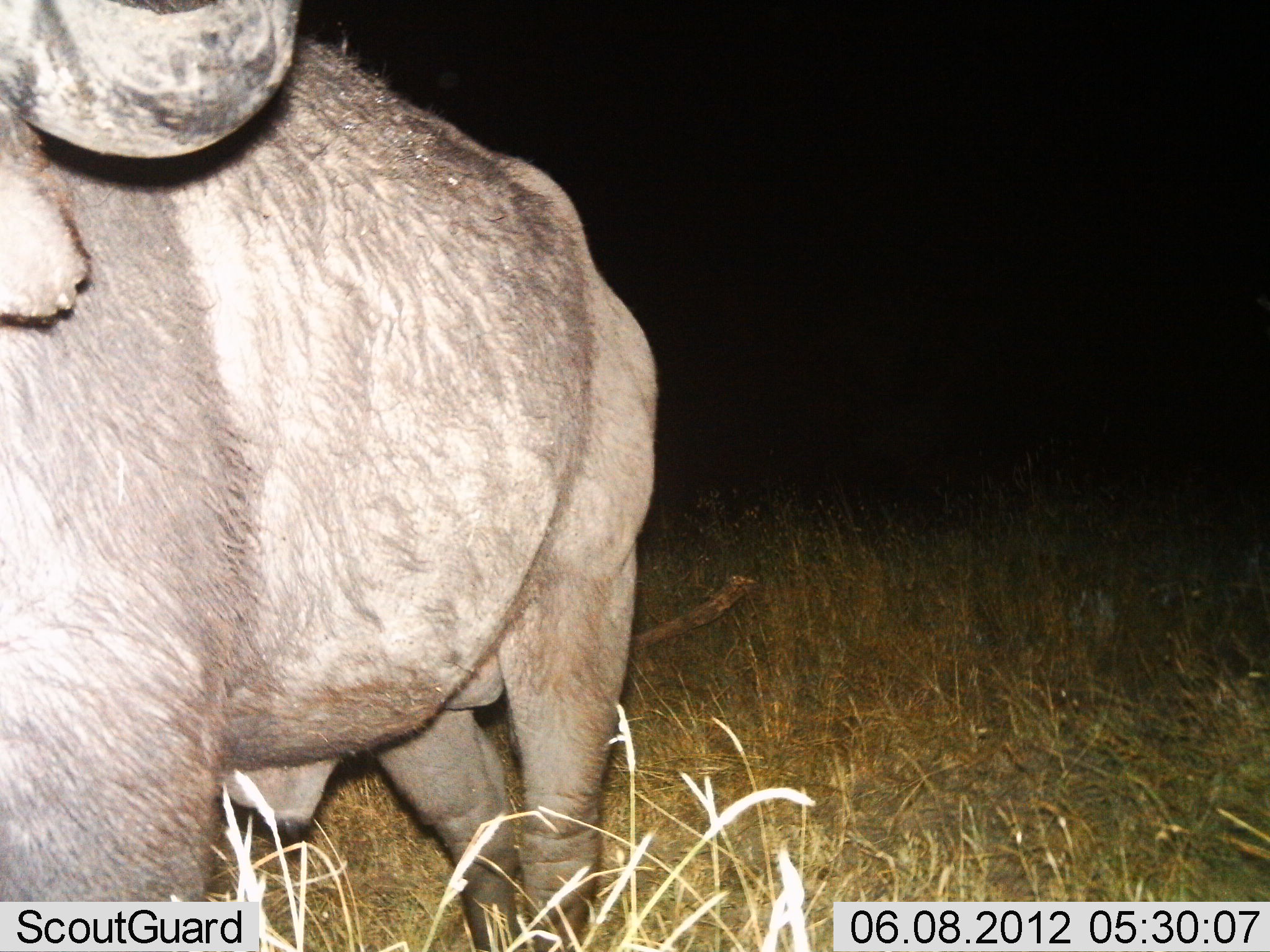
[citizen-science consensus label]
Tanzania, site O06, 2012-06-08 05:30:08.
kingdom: Animalia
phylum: Chordata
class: Mammalia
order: Artiodactyla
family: Bovidae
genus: Syncerus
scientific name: Syncerus caffer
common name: cape buffalo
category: buffalo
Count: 1.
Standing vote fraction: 76%.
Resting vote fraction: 0%.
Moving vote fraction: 24%.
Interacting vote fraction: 0%.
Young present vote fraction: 0%.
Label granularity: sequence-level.